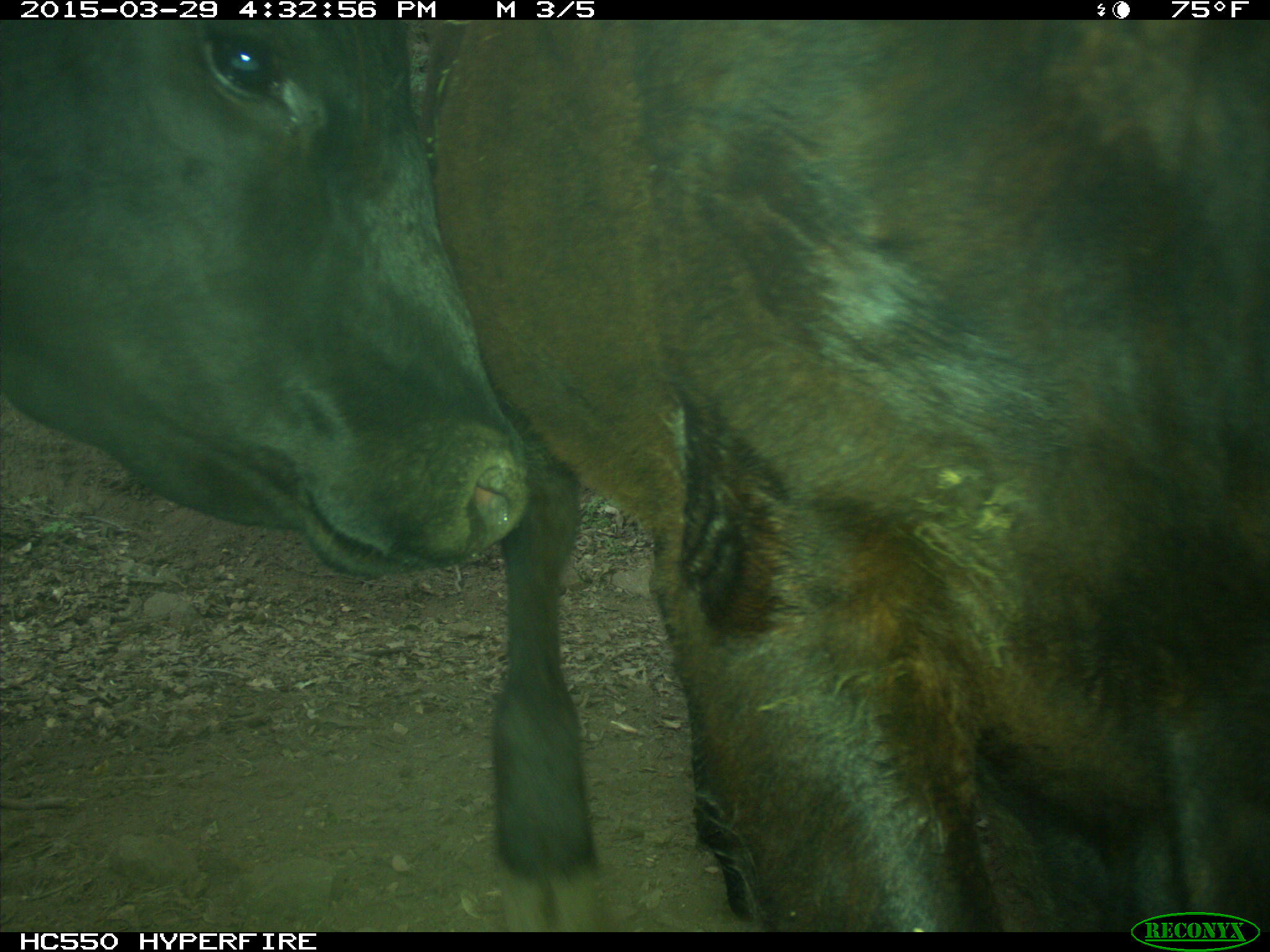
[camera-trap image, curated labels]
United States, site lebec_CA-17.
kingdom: Animalia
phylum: Chordata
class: Mammalia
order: Artiodactyla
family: Bovidae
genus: Bos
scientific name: Bos taurus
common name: domestic cow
Bos taurus (domestic cow).